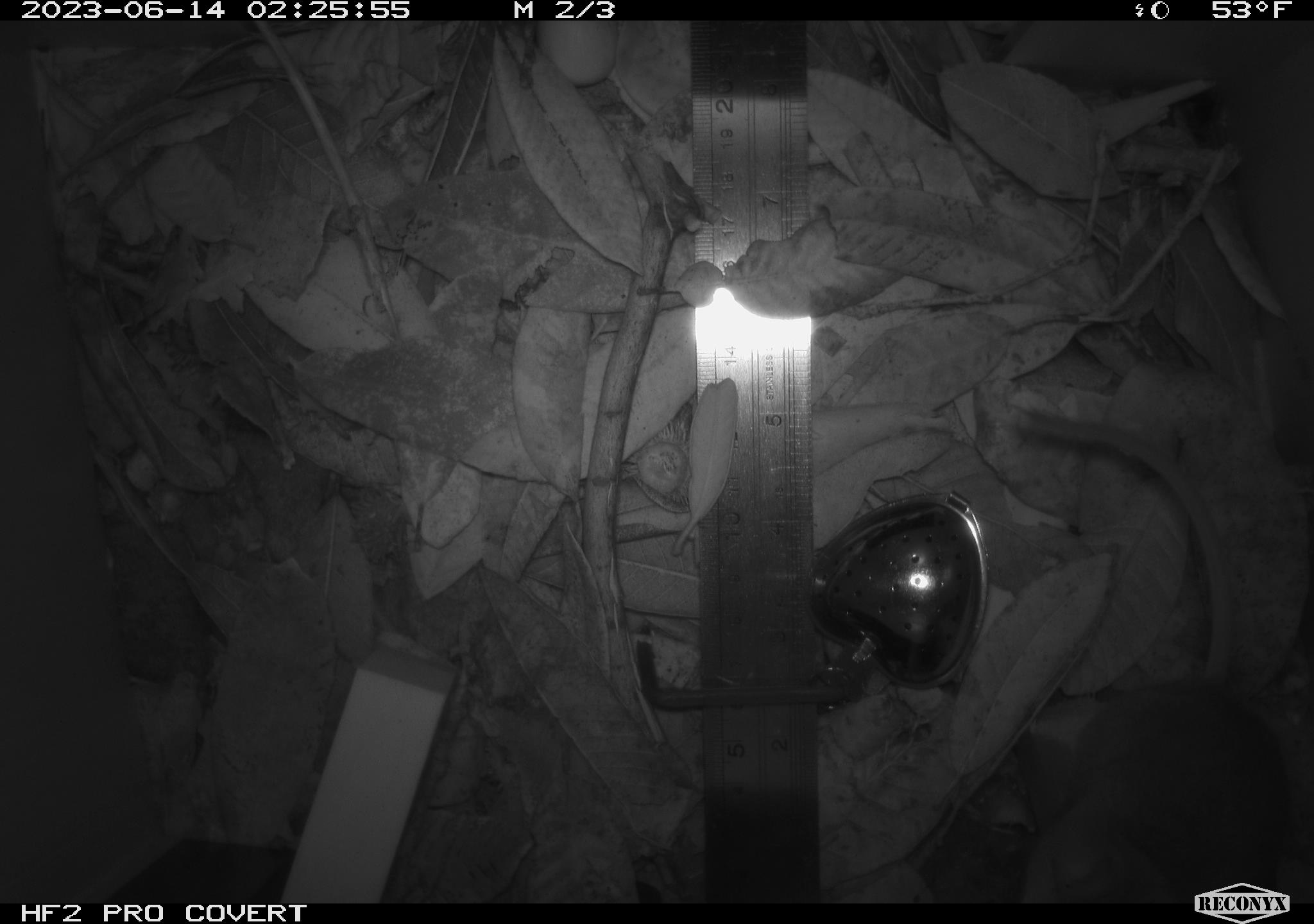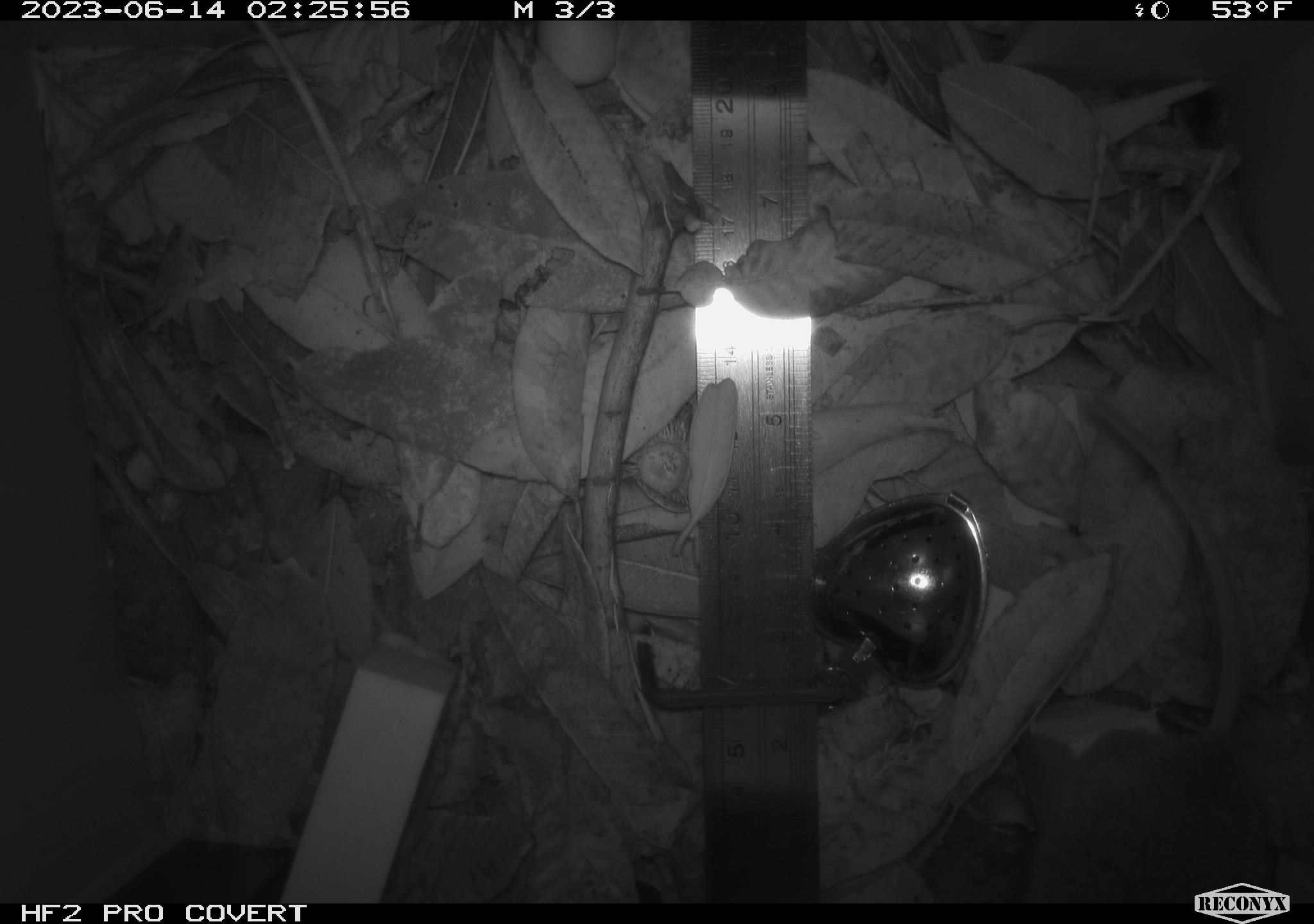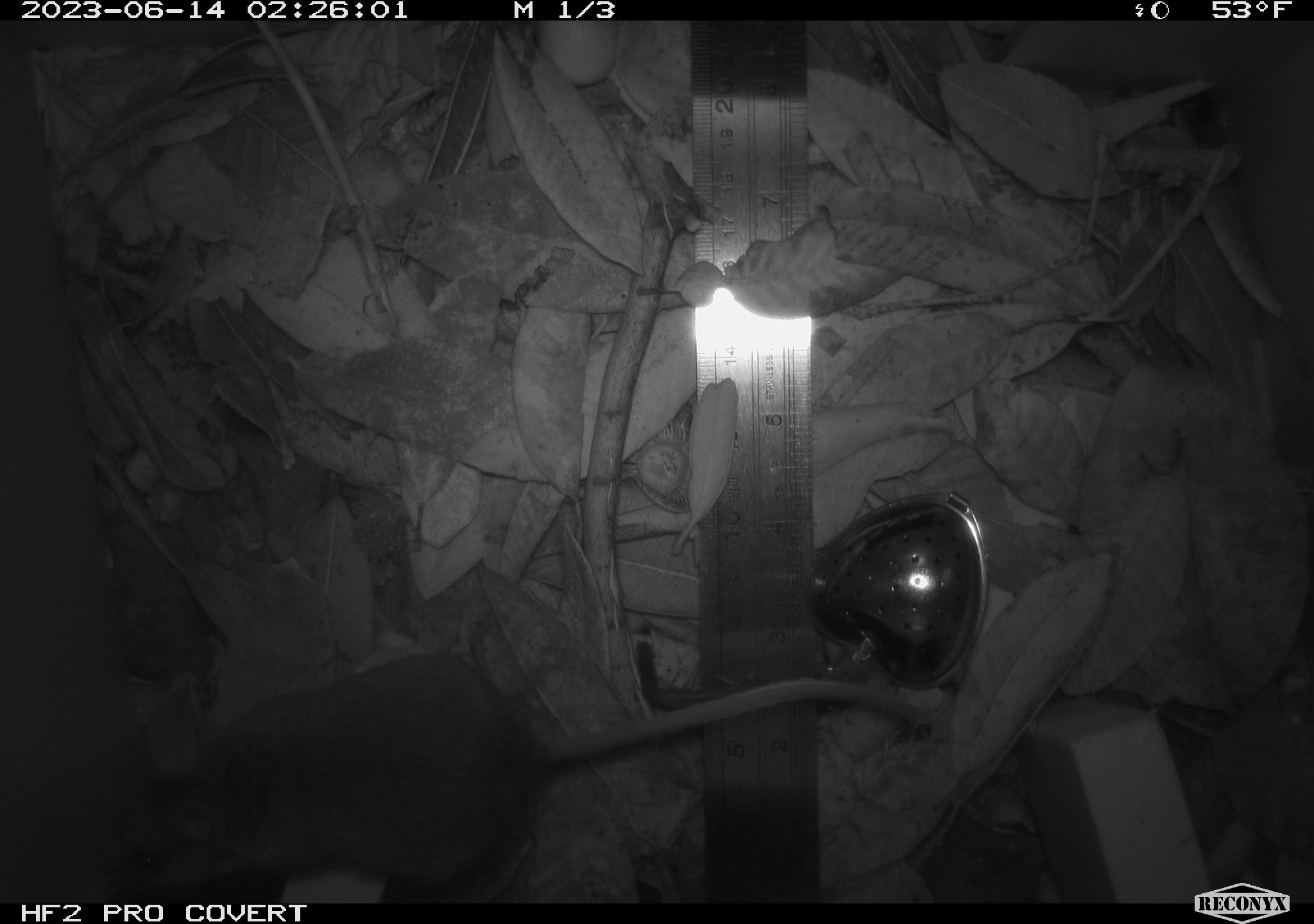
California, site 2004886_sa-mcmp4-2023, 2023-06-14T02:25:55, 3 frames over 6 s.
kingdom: Animalia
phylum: Chordata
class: Mammalia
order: Rodentia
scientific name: Rodentia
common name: mouse species